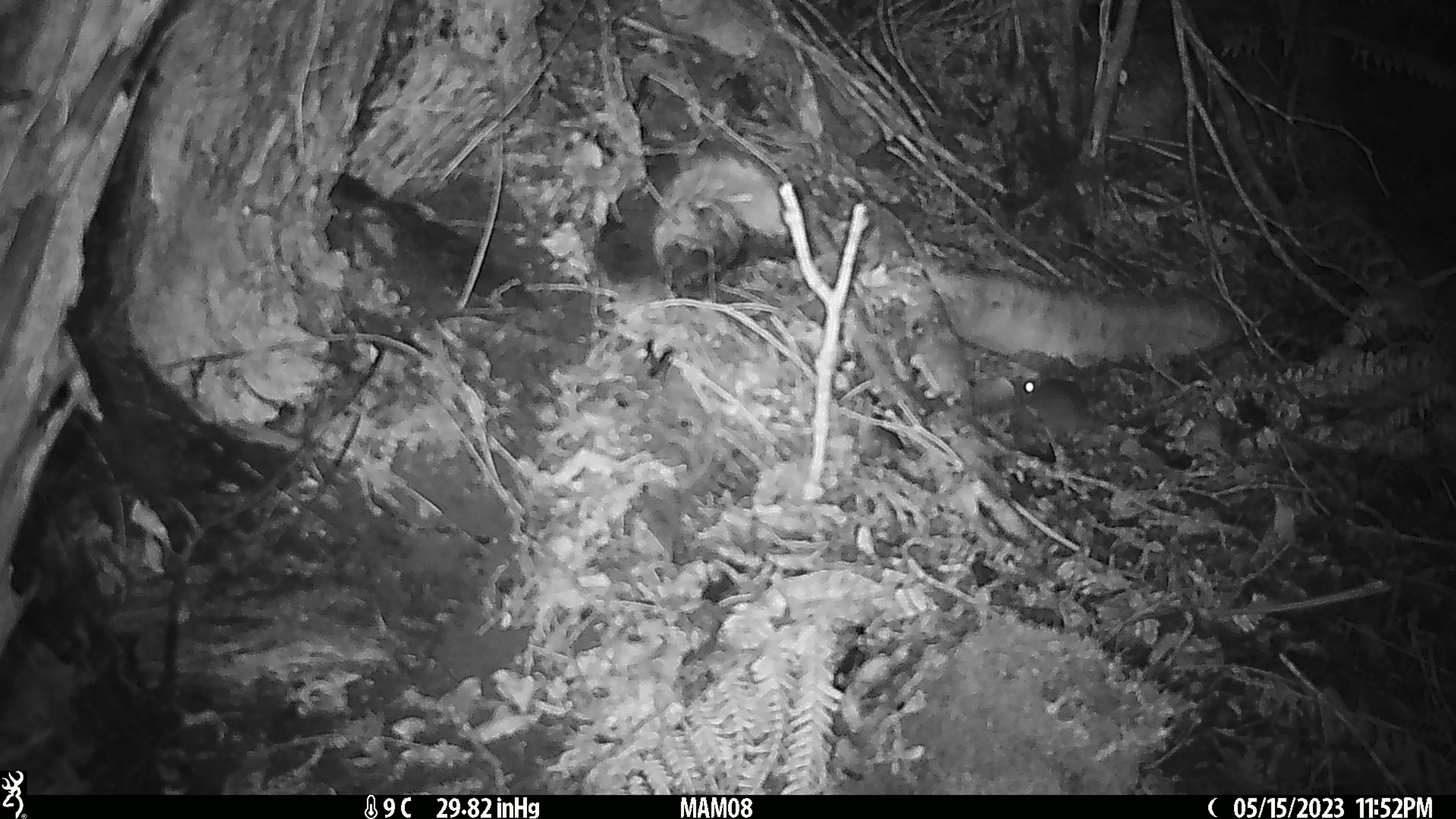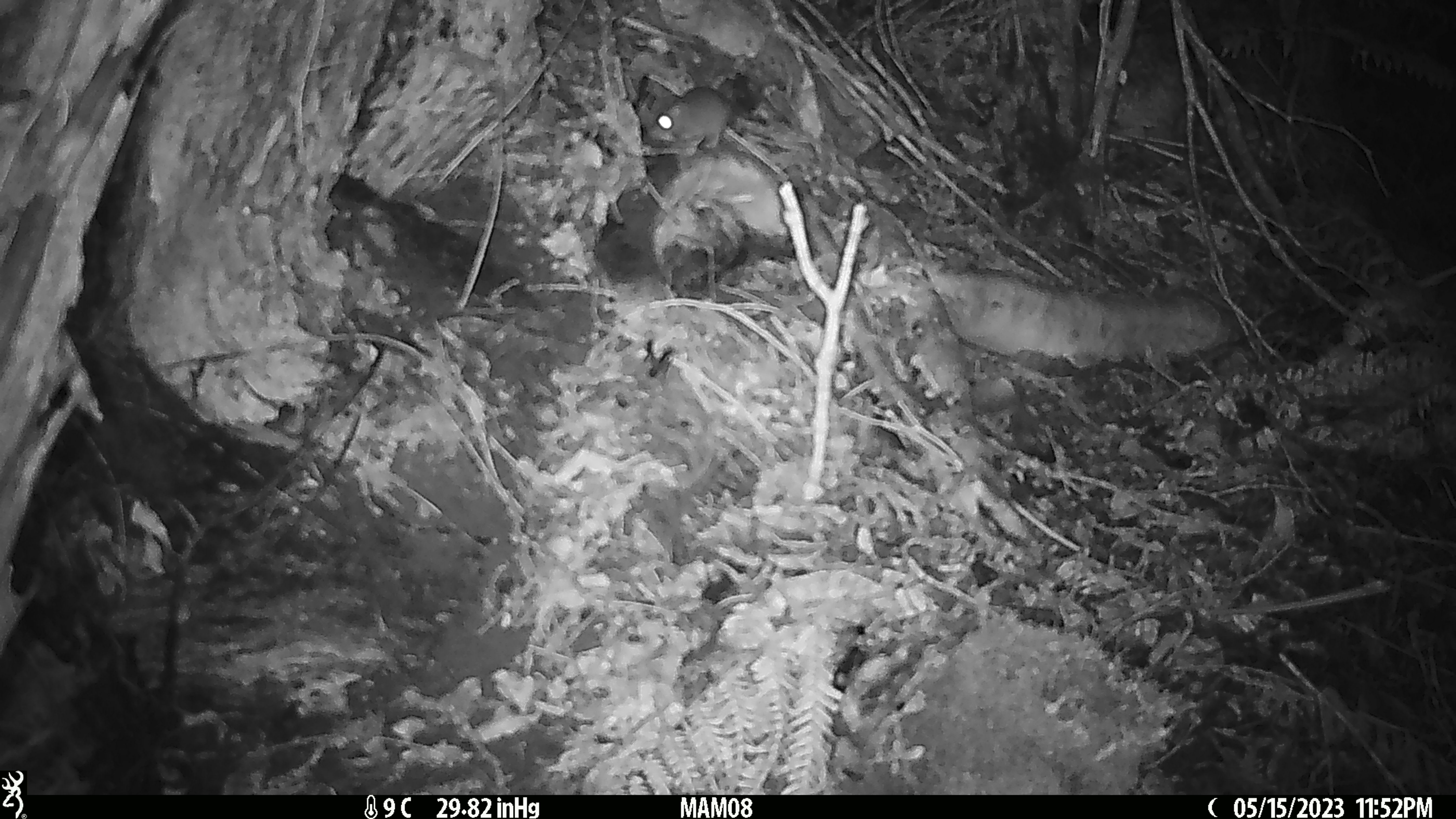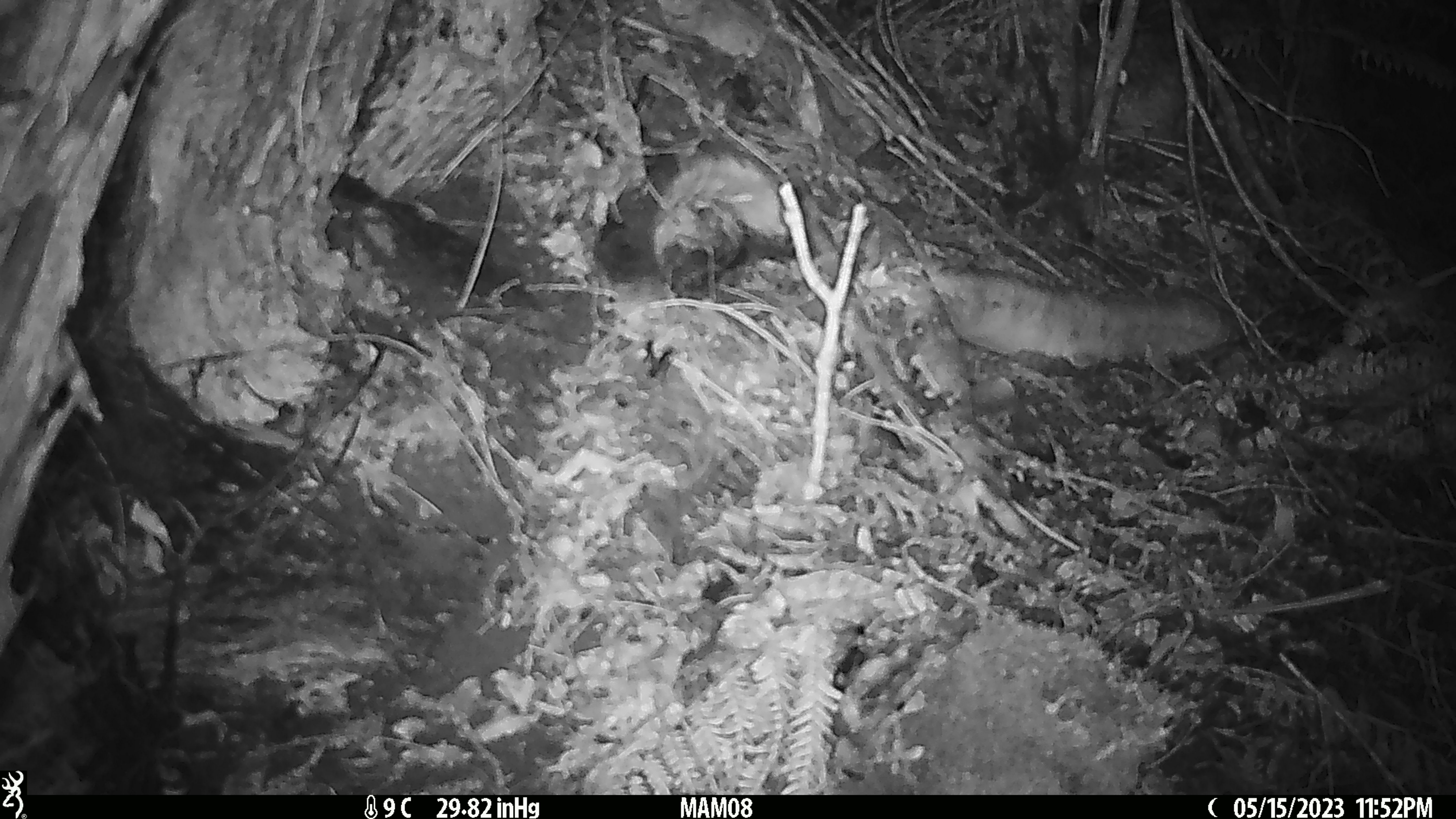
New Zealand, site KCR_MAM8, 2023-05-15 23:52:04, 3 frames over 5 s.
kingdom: Animalia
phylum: Chordata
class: Mammalia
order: Rodentia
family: Muridae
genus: Mus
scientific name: Mus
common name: mouse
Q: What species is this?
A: Mouse (Mus).